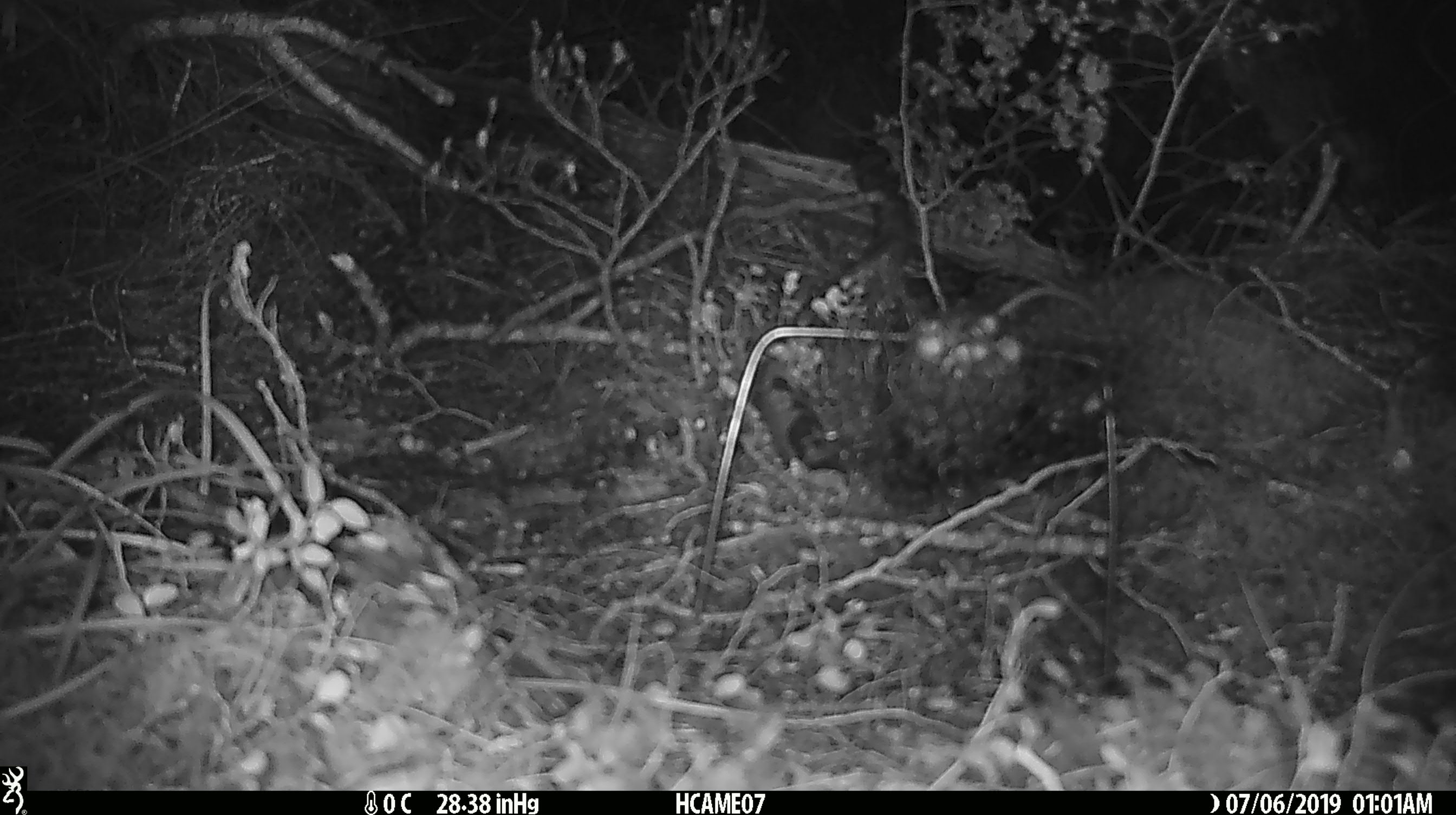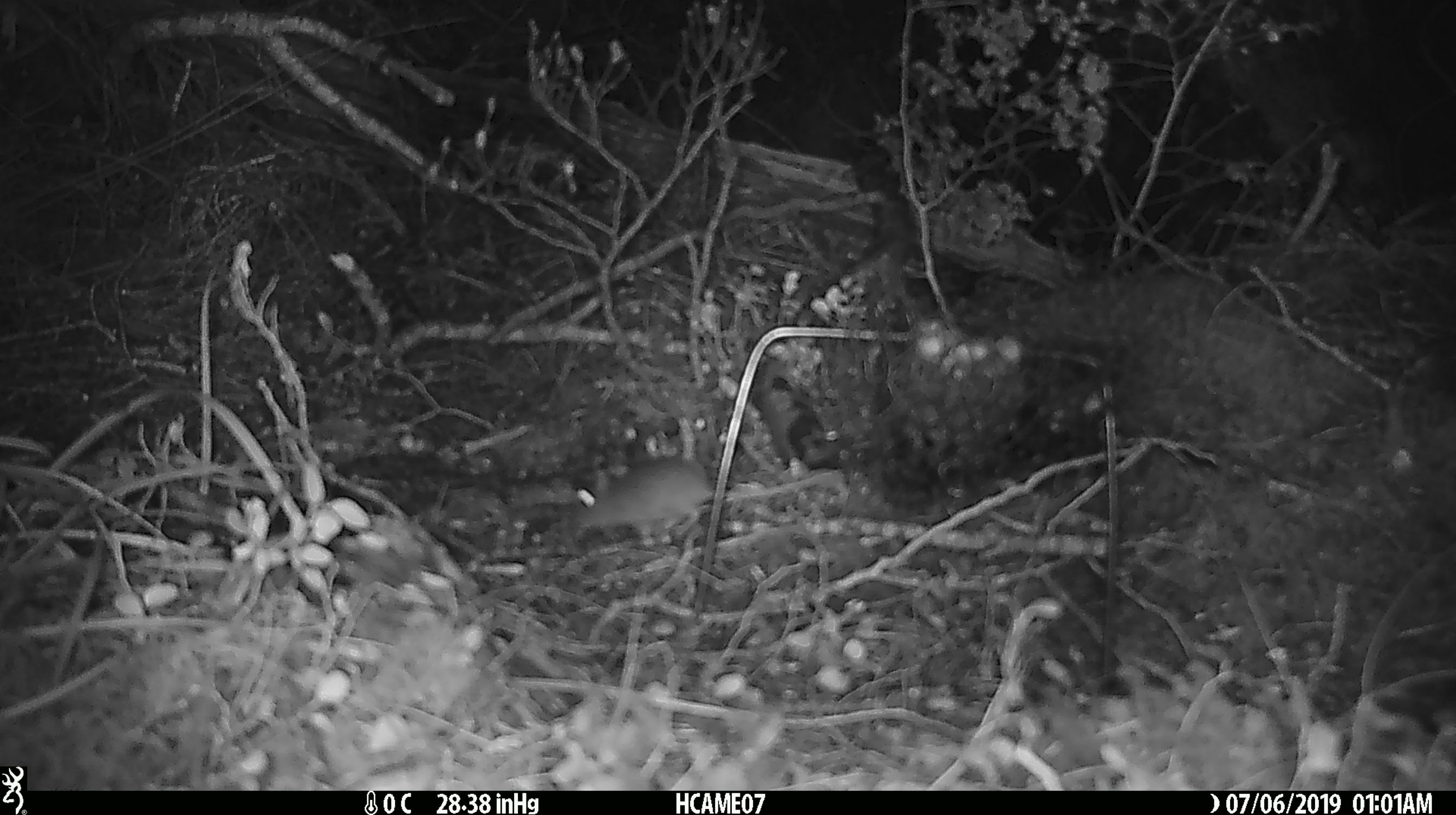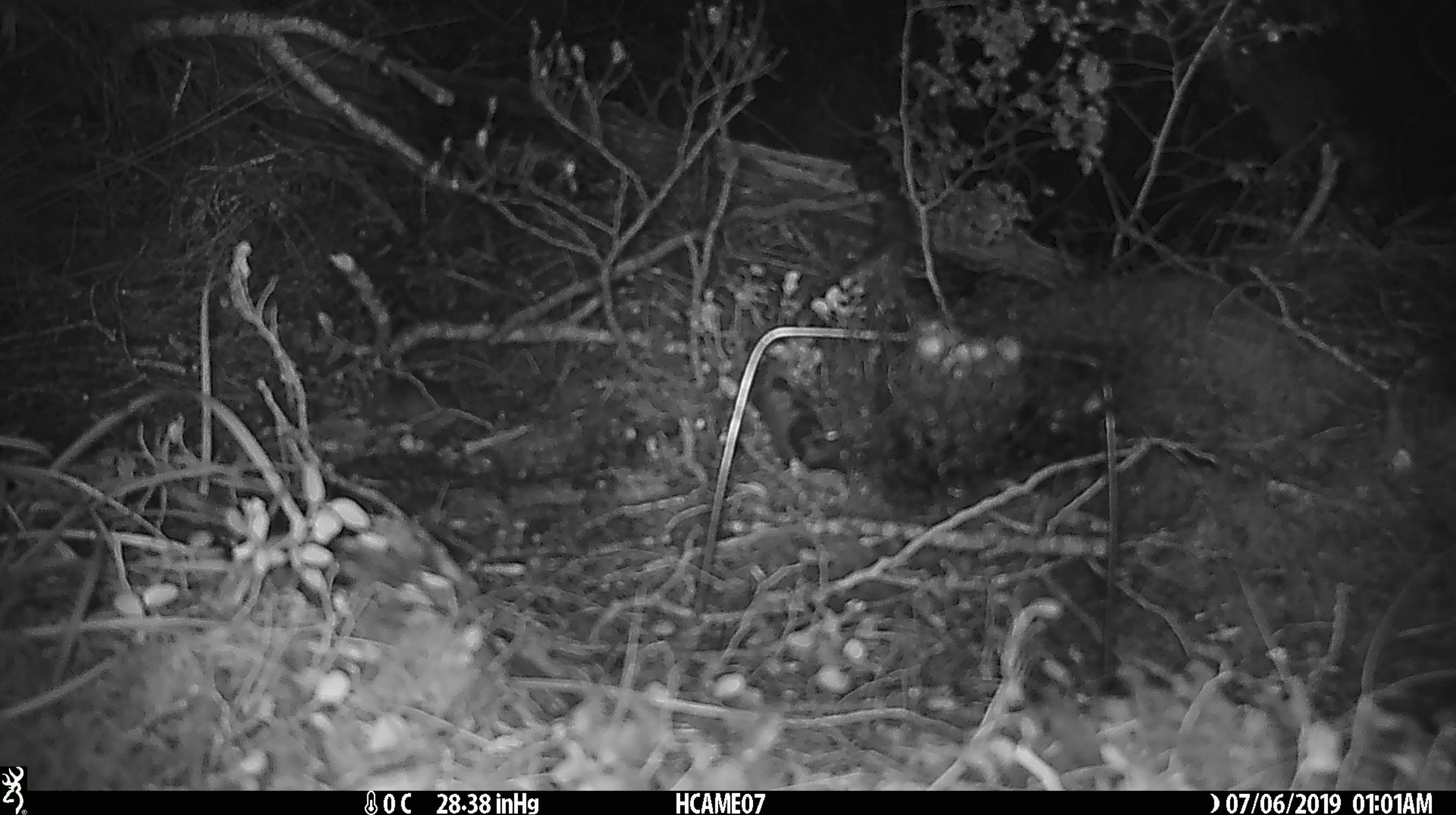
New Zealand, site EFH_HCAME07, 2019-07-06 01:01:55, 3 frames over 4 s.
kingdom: Animalia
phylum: Chordata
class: Mammalia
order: Rodentia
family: Muridae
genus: Mus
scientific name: Mus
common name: mouse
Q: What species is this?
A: Mouse (Mus).